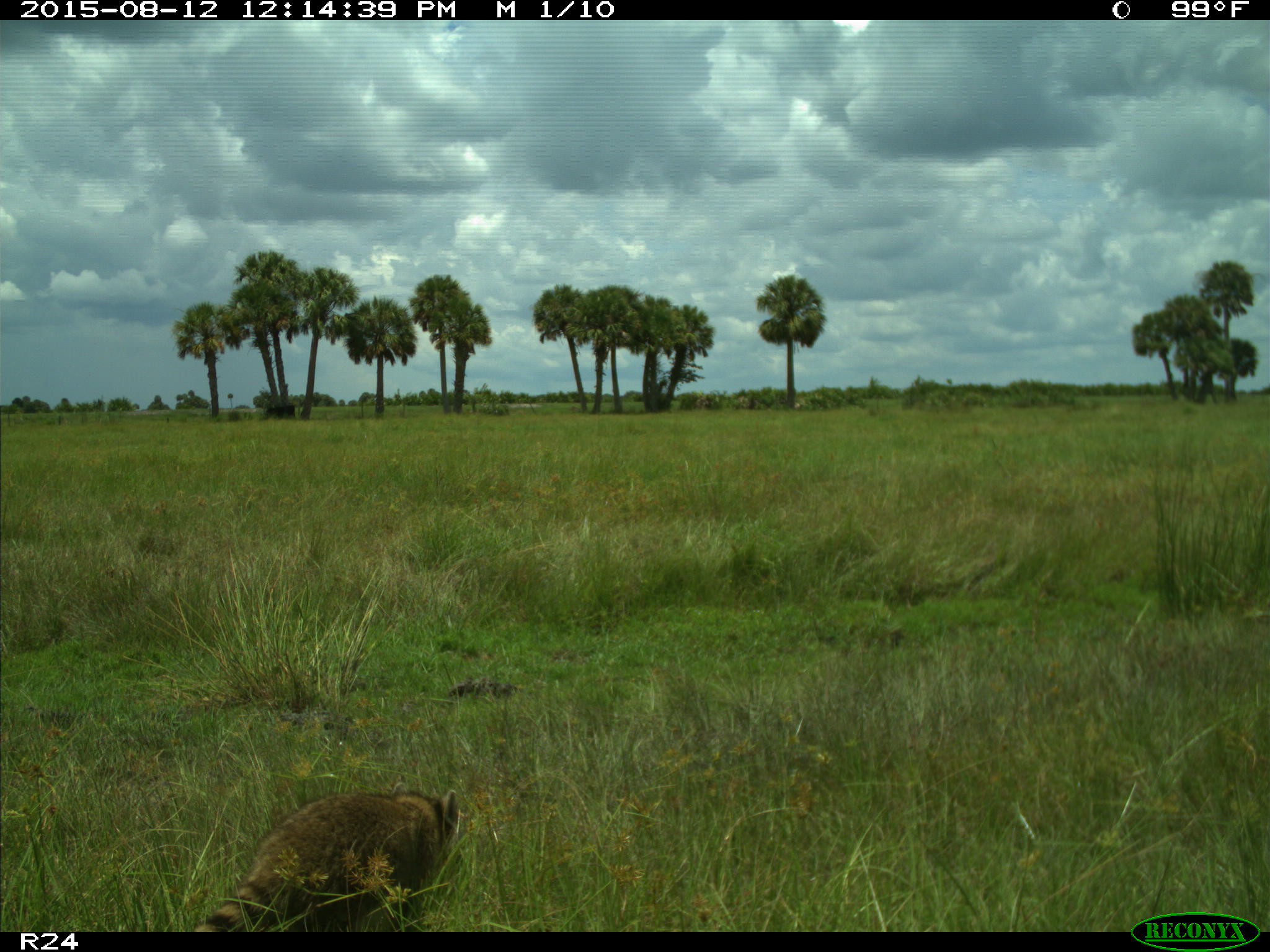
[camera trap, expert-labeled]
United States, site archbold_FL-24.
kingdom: Animalia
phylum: Chordata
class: Mammalia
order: Carnivora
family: Procyonidae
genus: Procyon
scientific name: Procyon lotor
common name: common raccoon